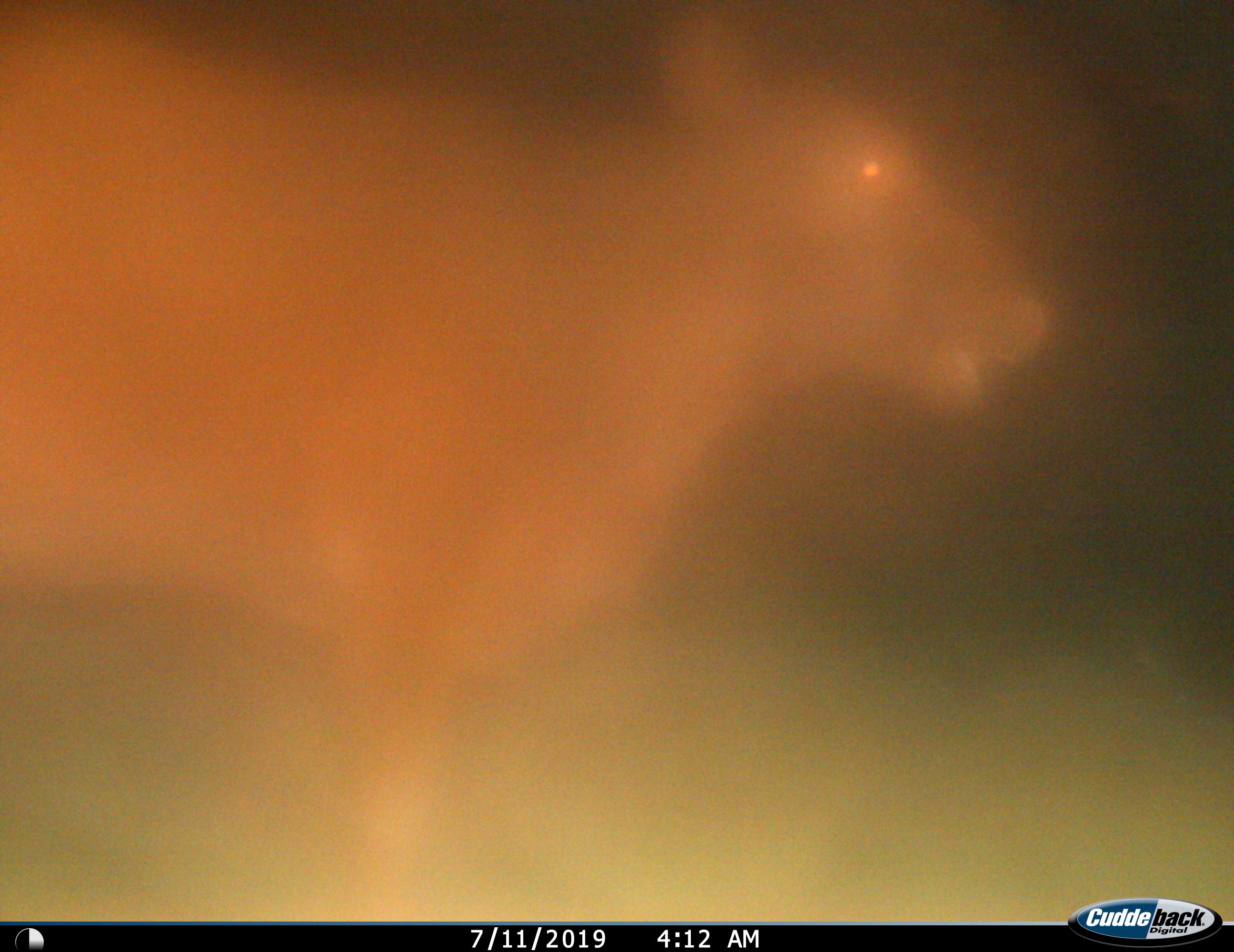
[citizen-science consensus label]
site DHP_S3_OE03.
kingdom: Animalia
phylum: Chordata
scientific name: Vertebrata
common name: domestic animal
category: domesticanimal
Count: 1.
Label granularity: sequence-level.